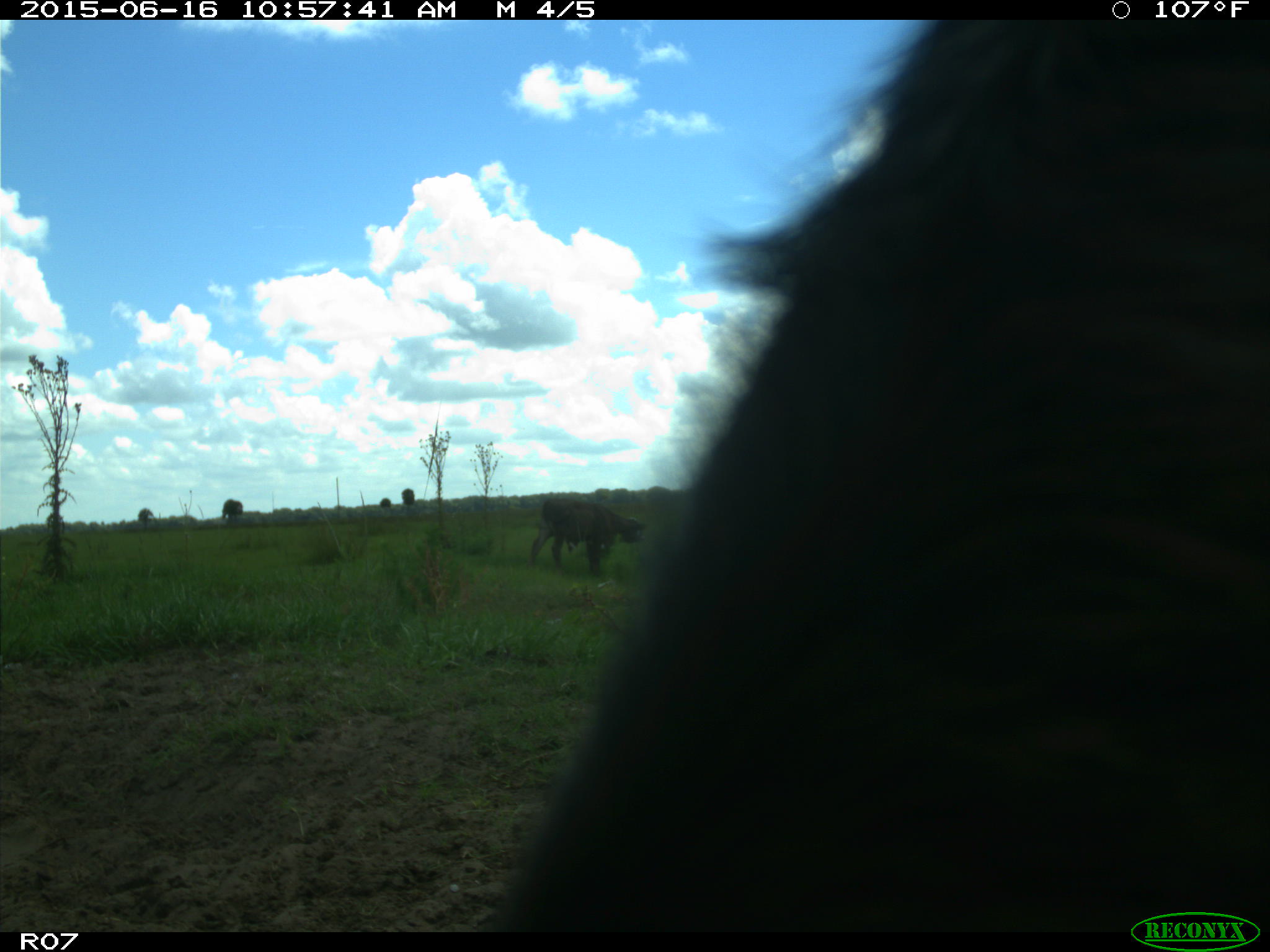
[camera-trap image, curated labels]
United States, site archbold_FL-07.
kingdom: Animalia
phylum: Chordata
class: Mammalia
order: Artiodactyla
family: Bovidae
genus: Bos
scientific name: Bos taurus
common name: domestic cow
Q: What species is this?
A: Bos taurus (domestic cow).